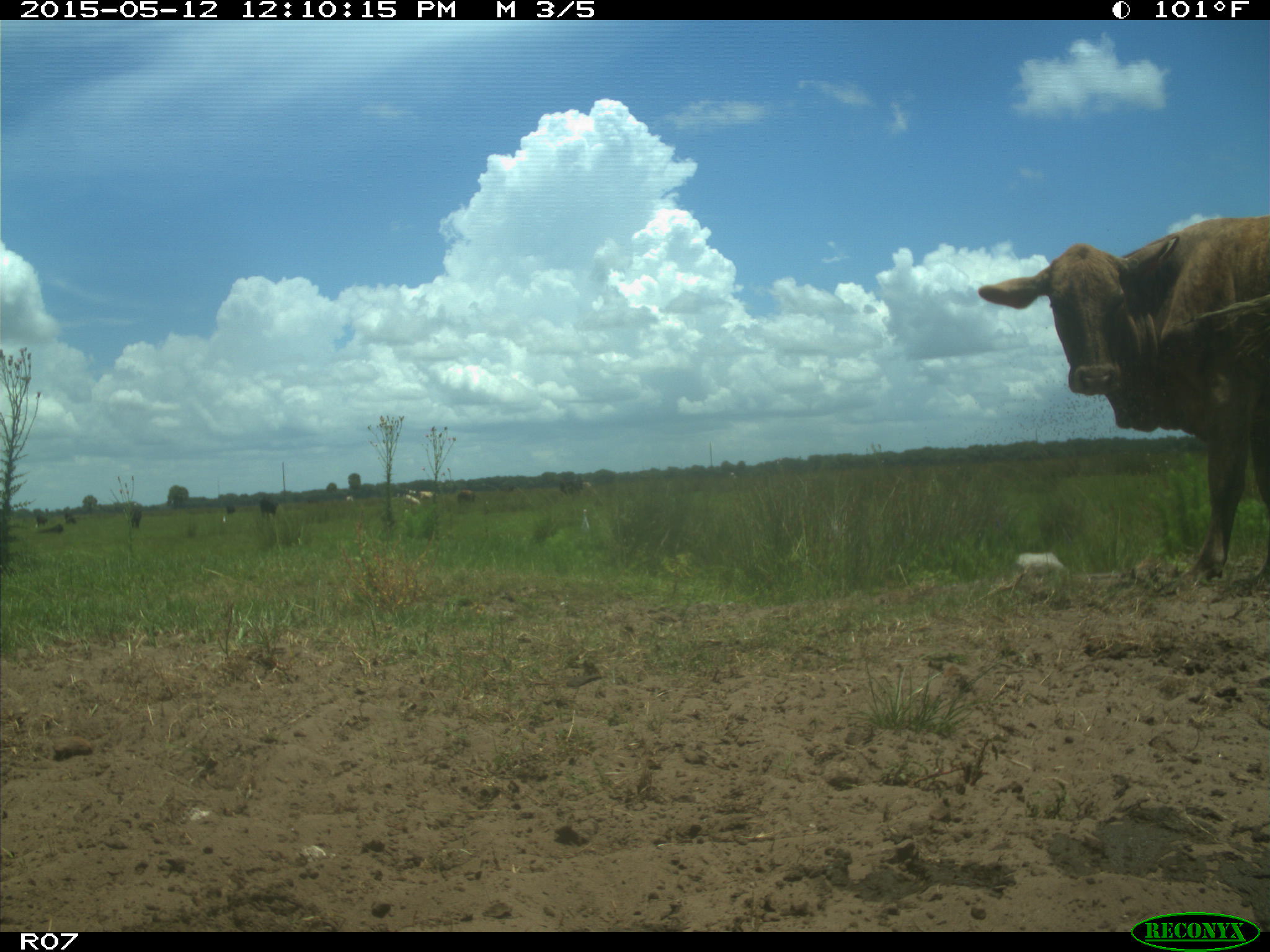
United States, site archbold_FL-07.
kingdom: Animalia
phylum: Chordata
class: Mammalia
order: Artiodactyla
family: Bovidae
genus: Bos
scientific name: Bos taurus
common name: domestic cow